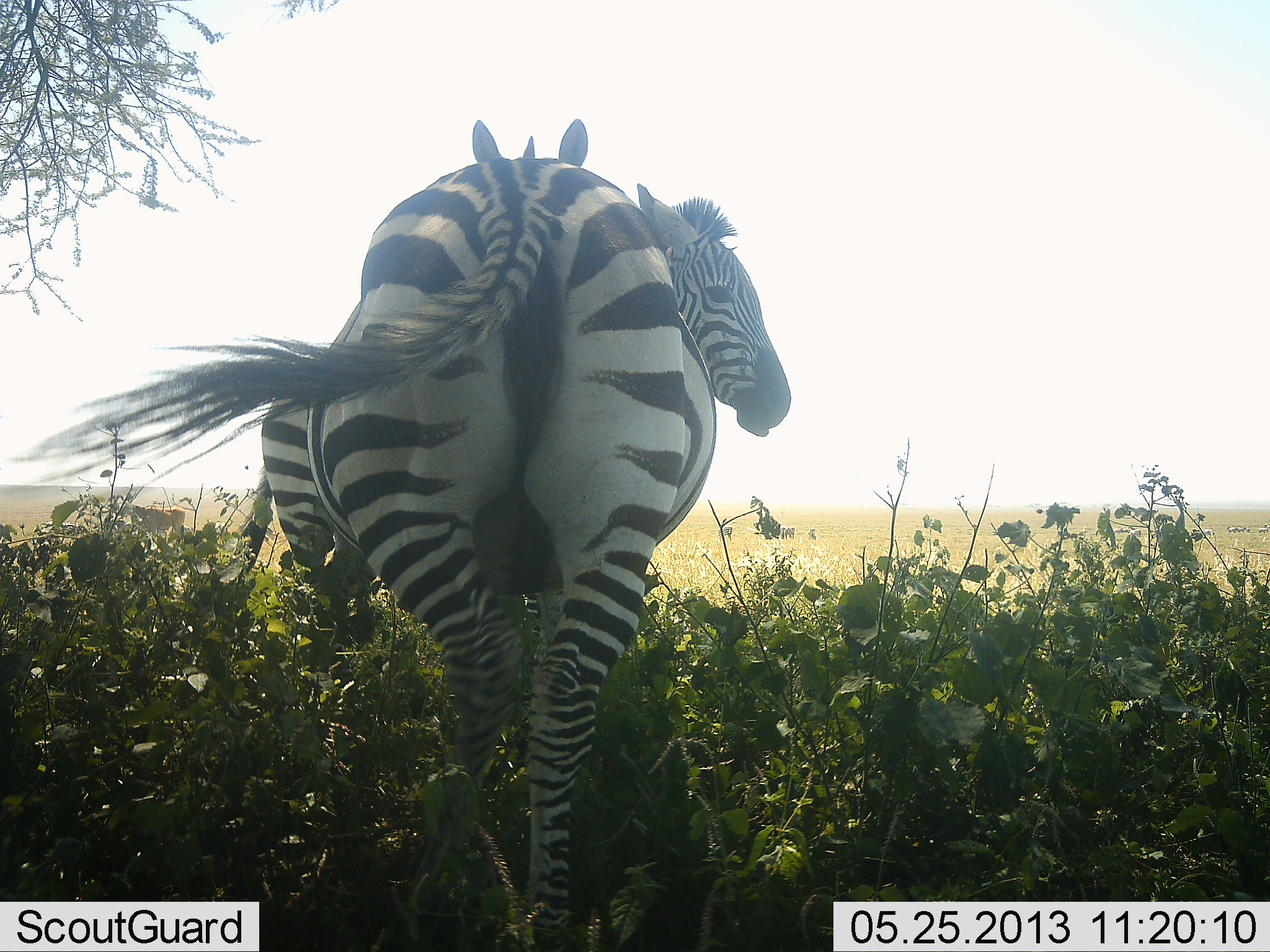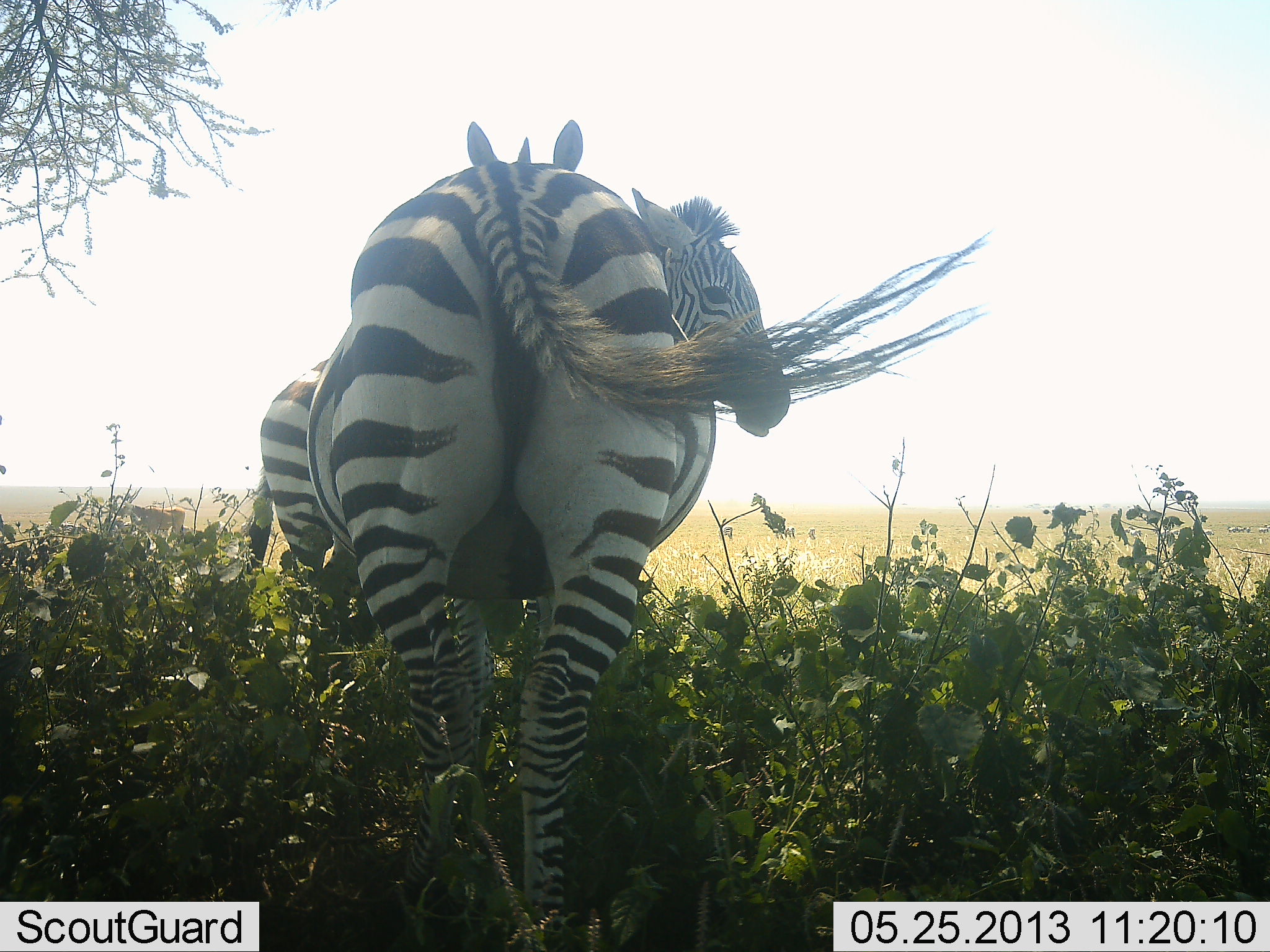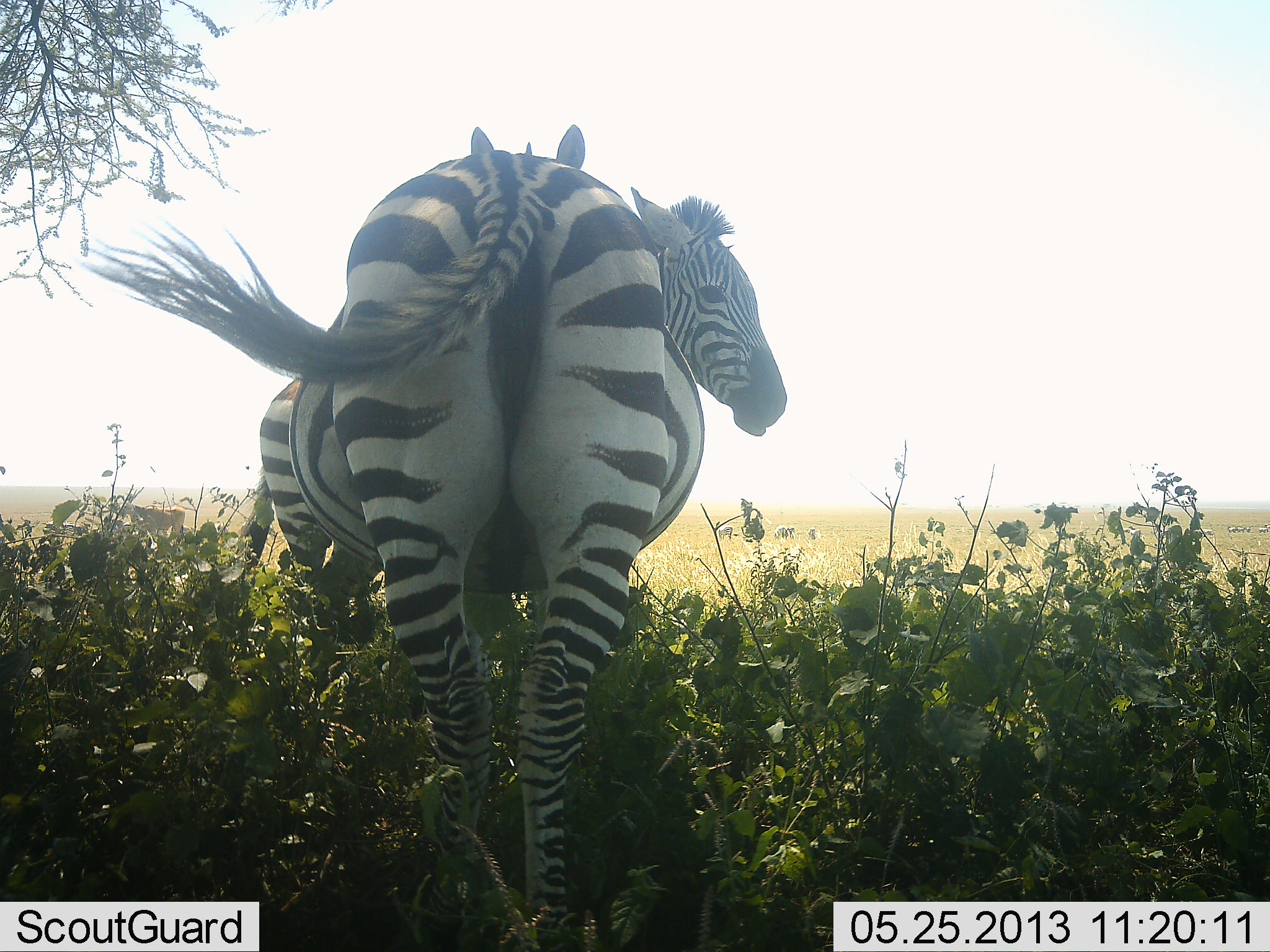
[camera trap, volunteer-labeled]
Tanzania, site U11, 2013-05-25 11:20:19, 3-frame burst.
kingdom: Animalia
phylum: Chordata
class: Mammalia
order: Perissodactyla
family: Equidae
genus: Equus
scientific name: Equus quagga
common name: plains zebra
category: zebra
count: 2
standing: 82%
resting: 9%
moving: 0%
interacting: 45%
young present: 0%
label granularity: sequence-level